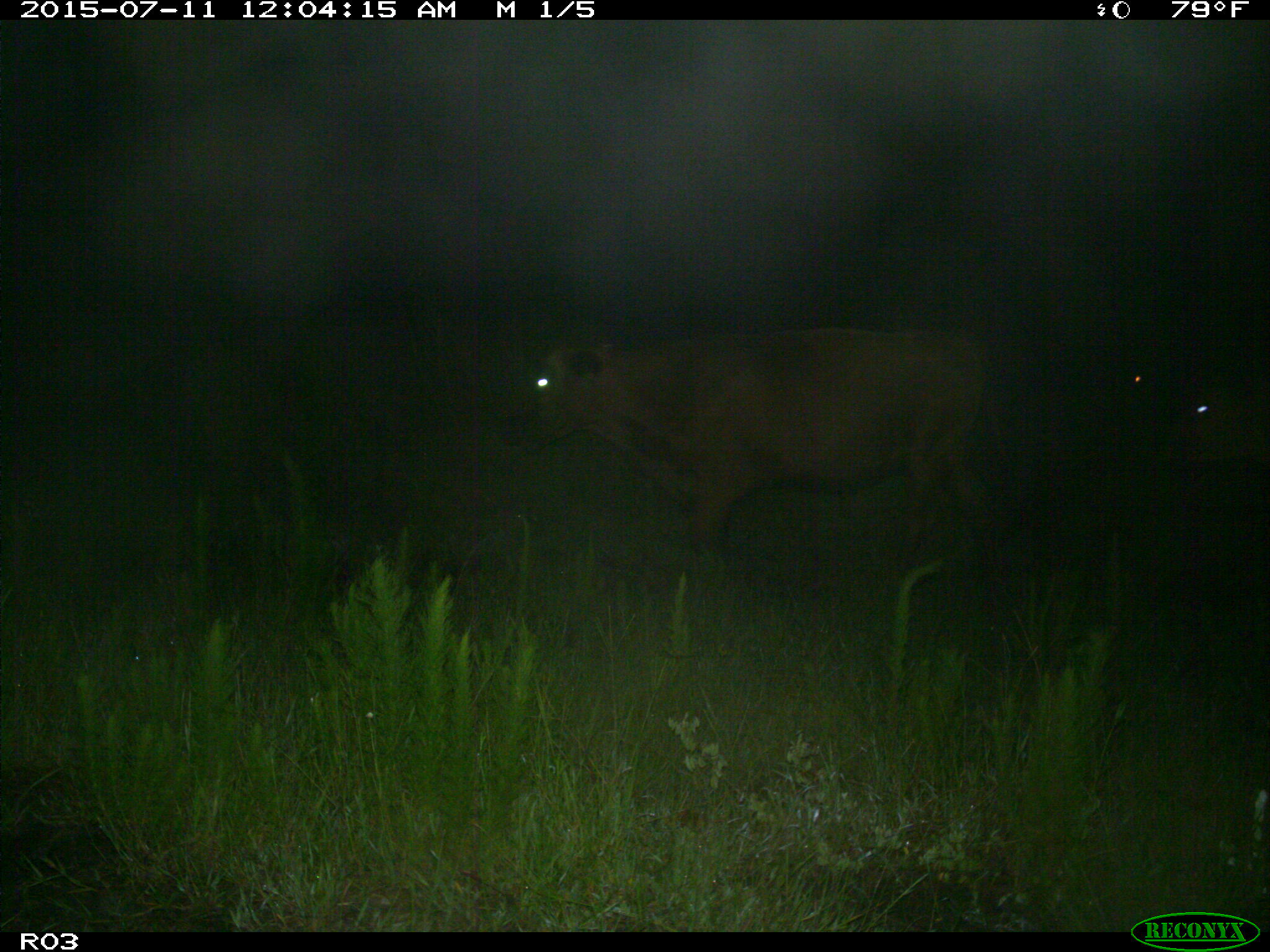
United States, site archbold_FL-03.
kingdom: Animalia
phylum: Chordata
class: Mammalia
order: Artiodactyla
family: Bovidae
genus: Bos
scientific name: Bos taurus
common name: domestic cow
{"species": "Bos taurus (domestic cow)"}